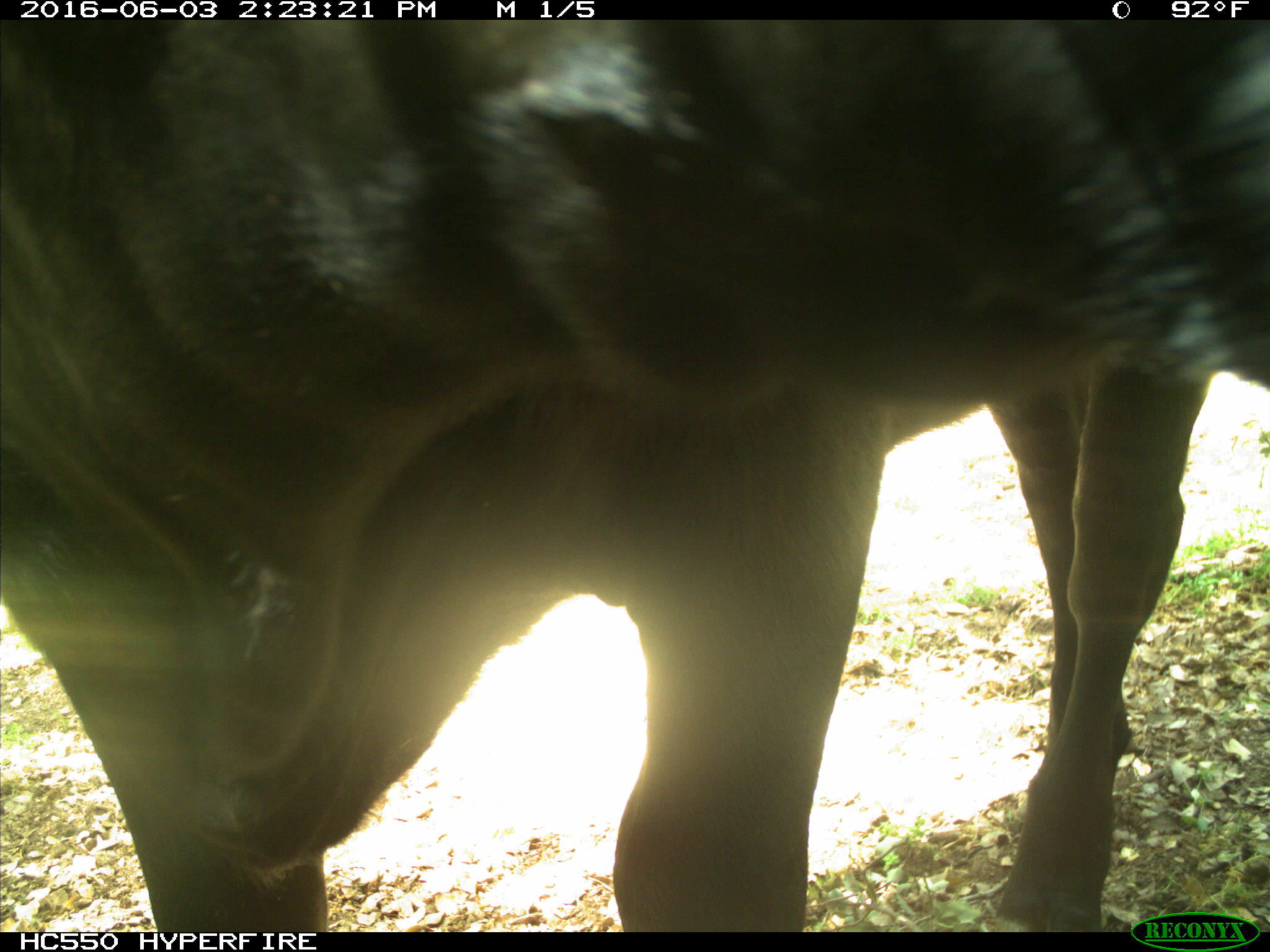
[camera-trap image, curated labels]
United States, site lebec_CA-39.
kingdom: Animalia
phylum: Chordata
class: Mammalia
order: Artiodactyla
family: Bovidae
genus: Bos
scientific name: Bos taurus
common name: domestic cow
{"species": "Bos taurus (domestic cow)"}